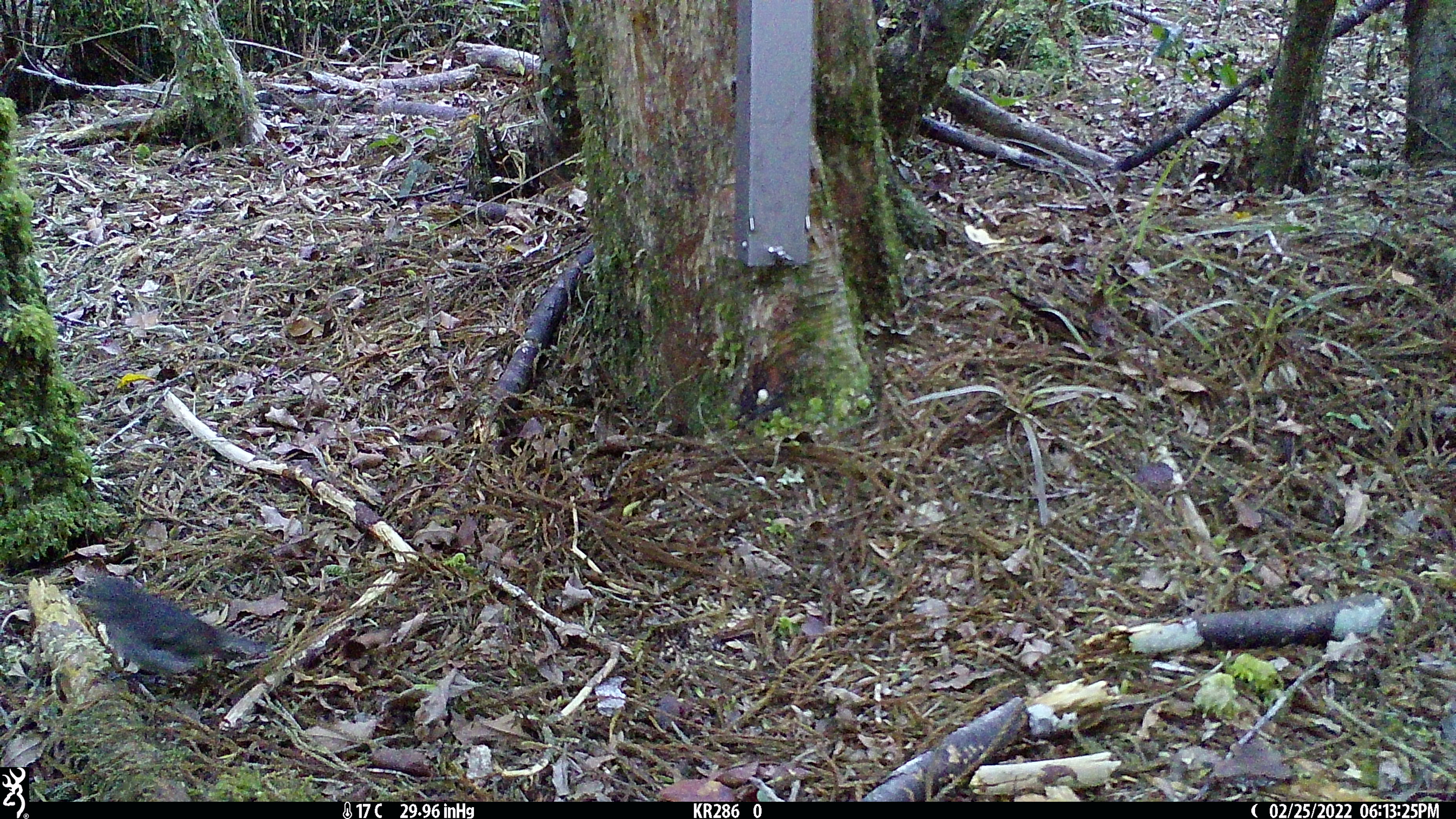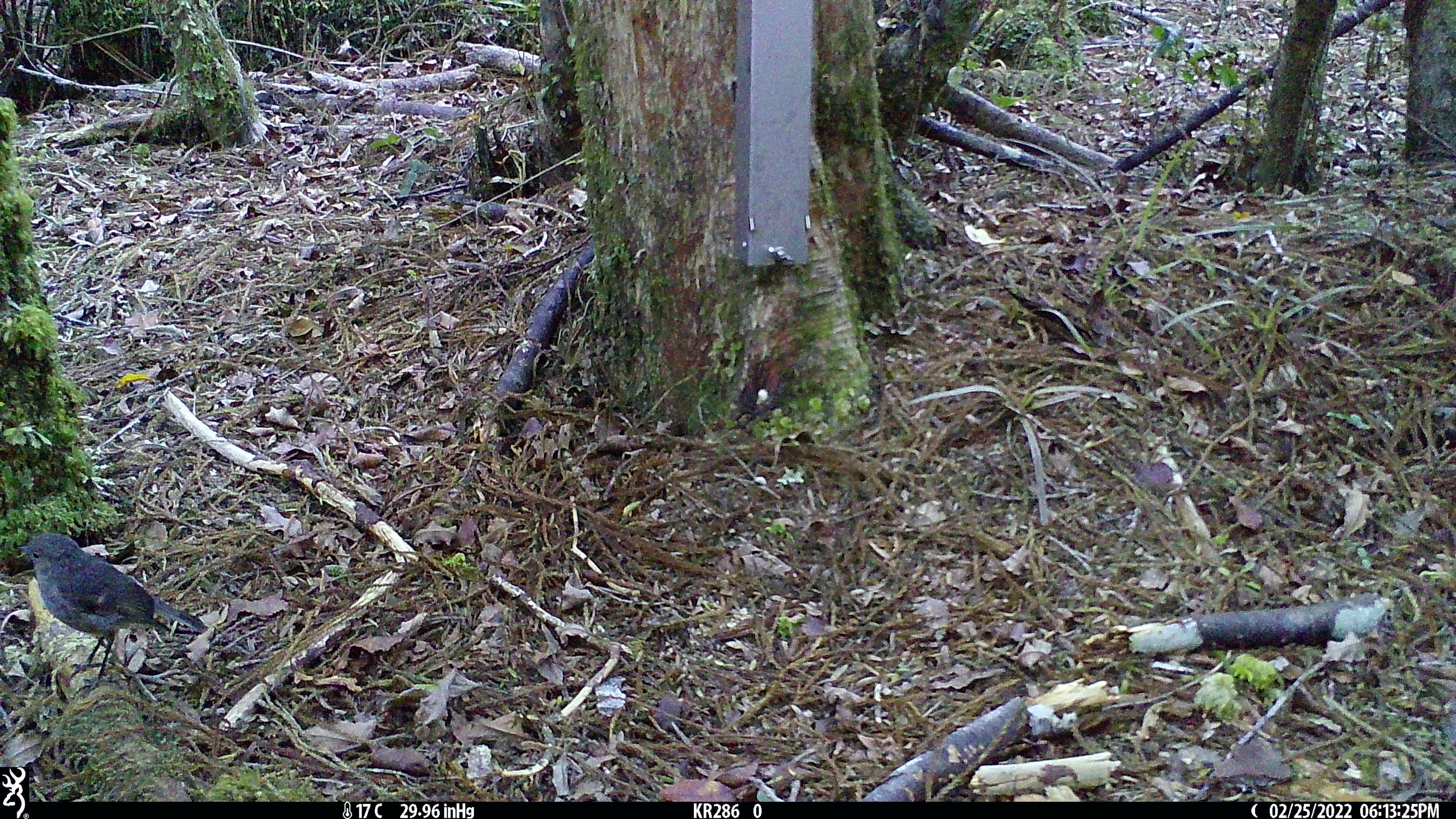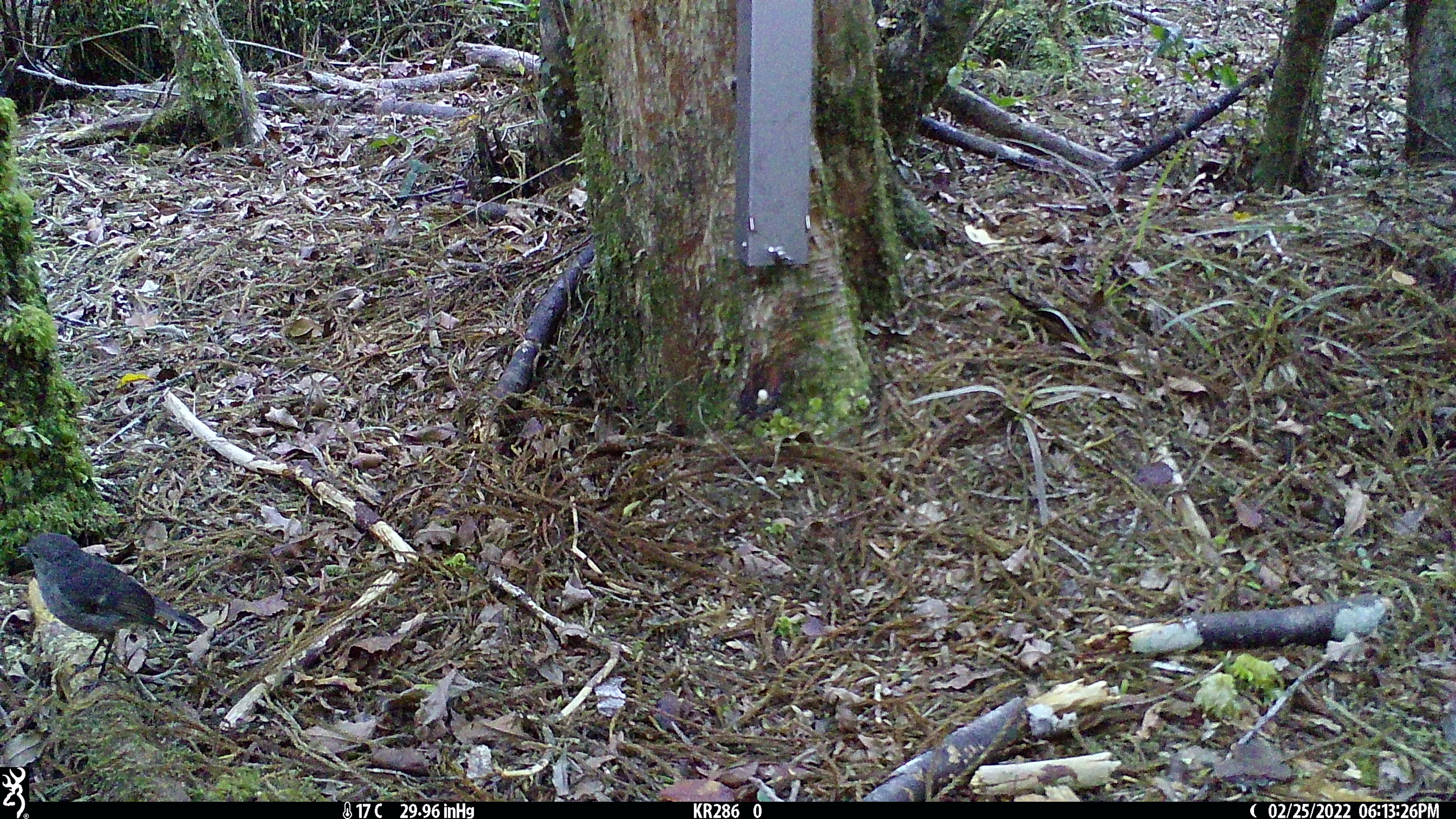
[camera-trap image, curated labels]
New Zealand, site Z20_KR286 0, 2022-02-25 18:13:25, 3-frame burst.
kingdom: Animalia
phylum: Chordata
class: Aves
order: Passeriformes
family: Petroicidae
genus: Petroica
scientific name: Petroica macrocephala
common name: tomtit